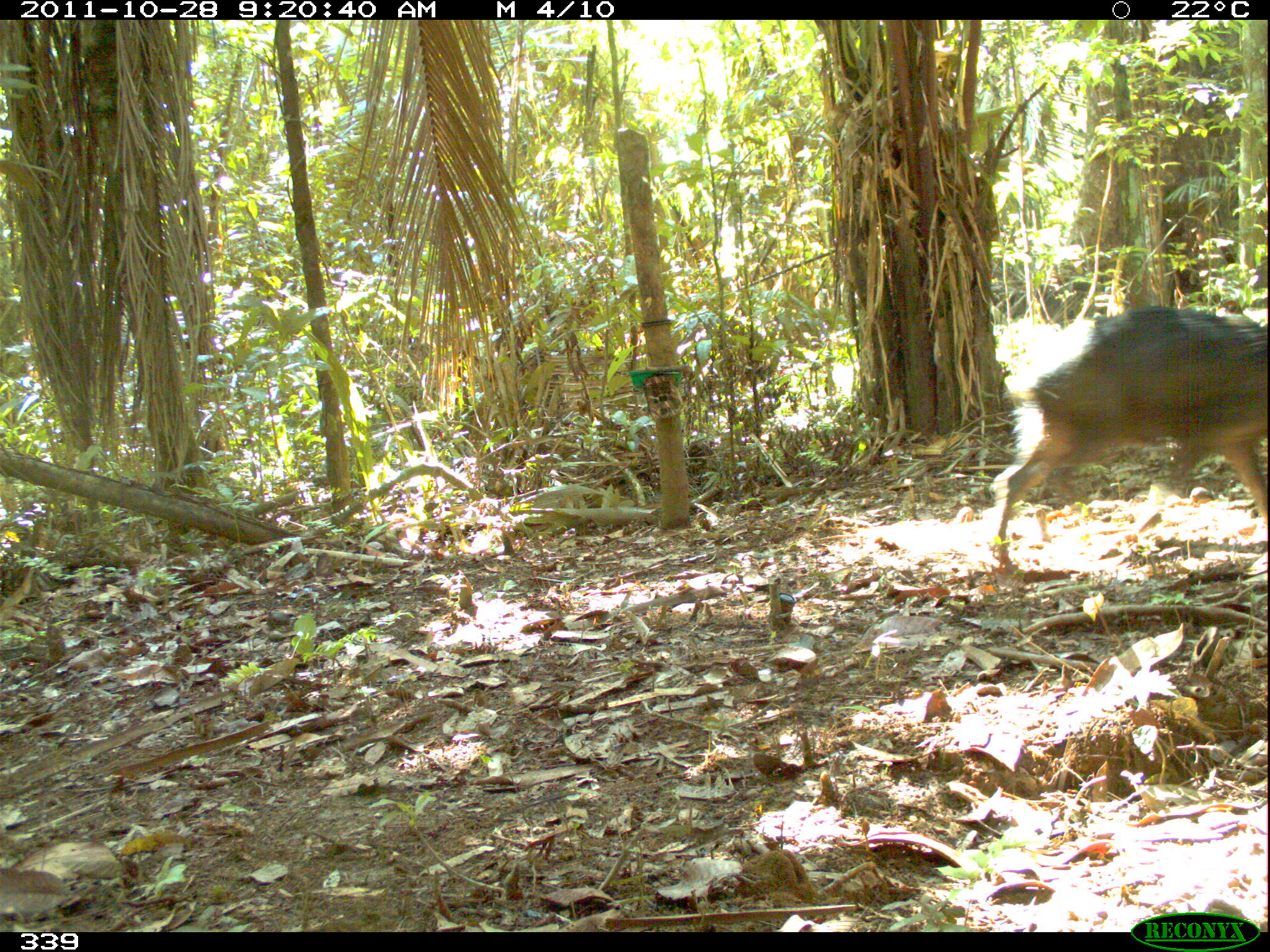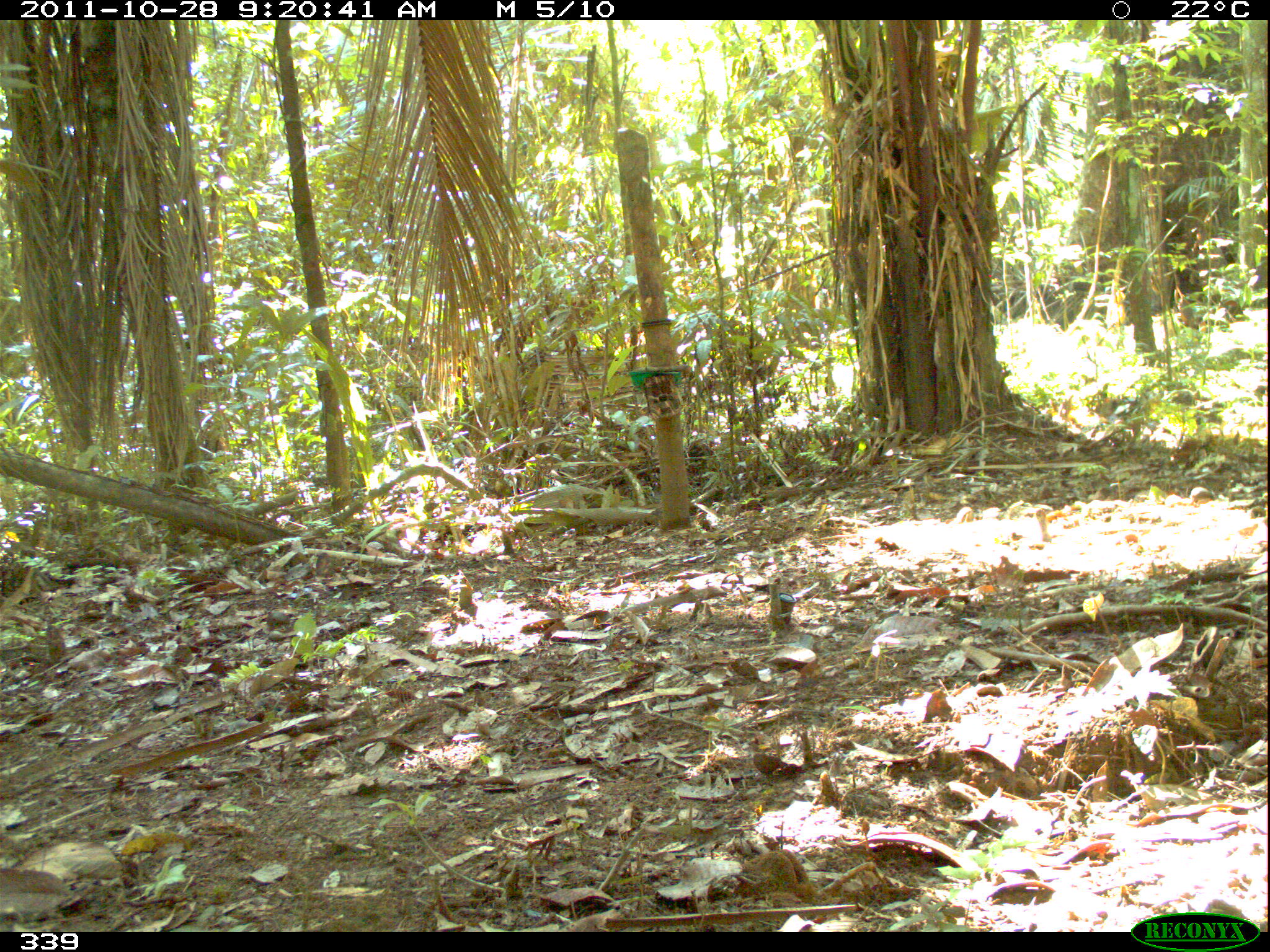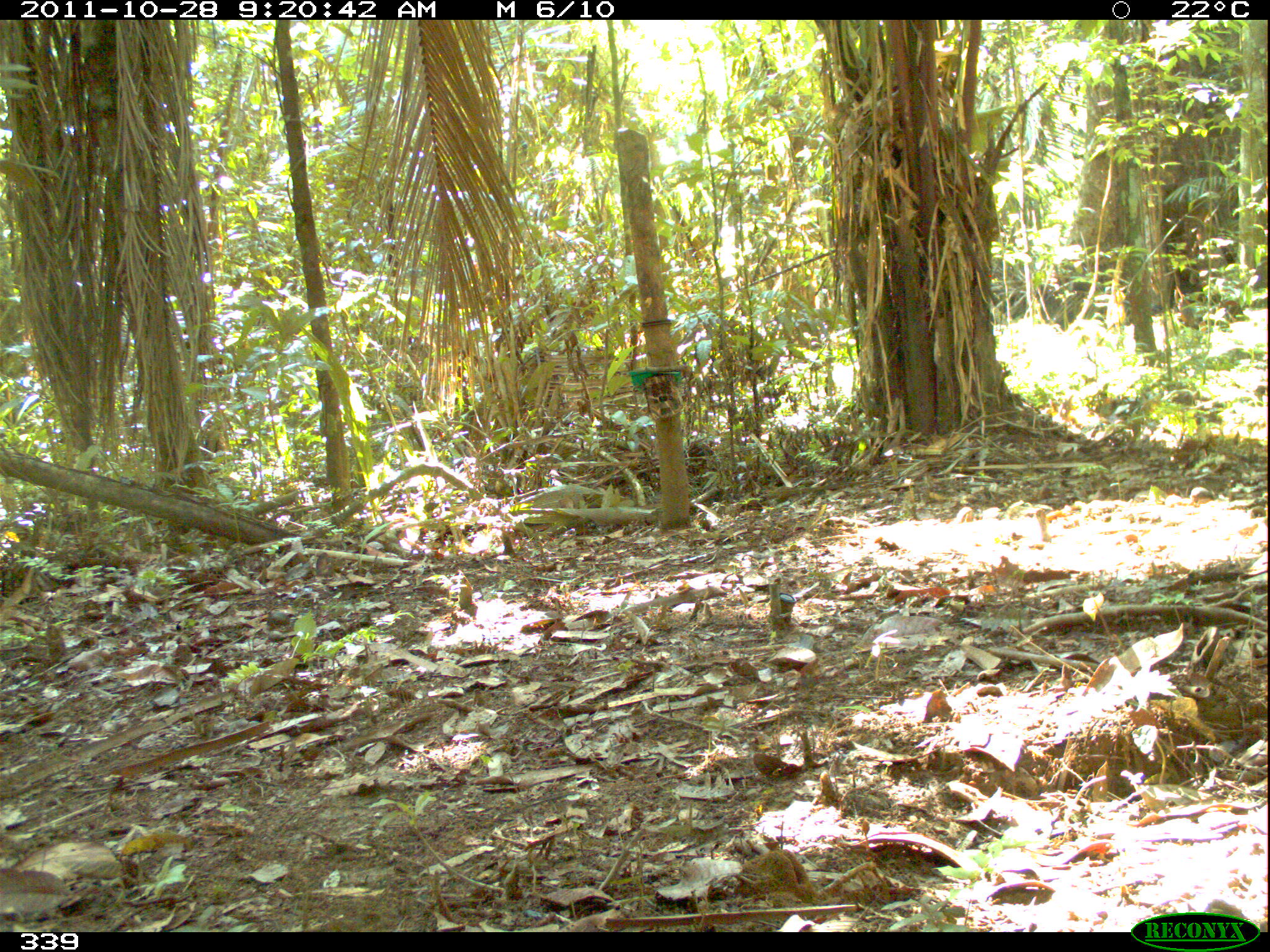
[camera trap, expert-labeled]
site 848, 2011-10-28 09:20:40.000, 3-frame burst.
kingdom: Animalia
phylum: Chordata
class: Mammalia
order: Artiodactyla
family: Tayassuidae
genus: Tayassu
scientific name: Tayassu pecari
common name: white-lipped peccary